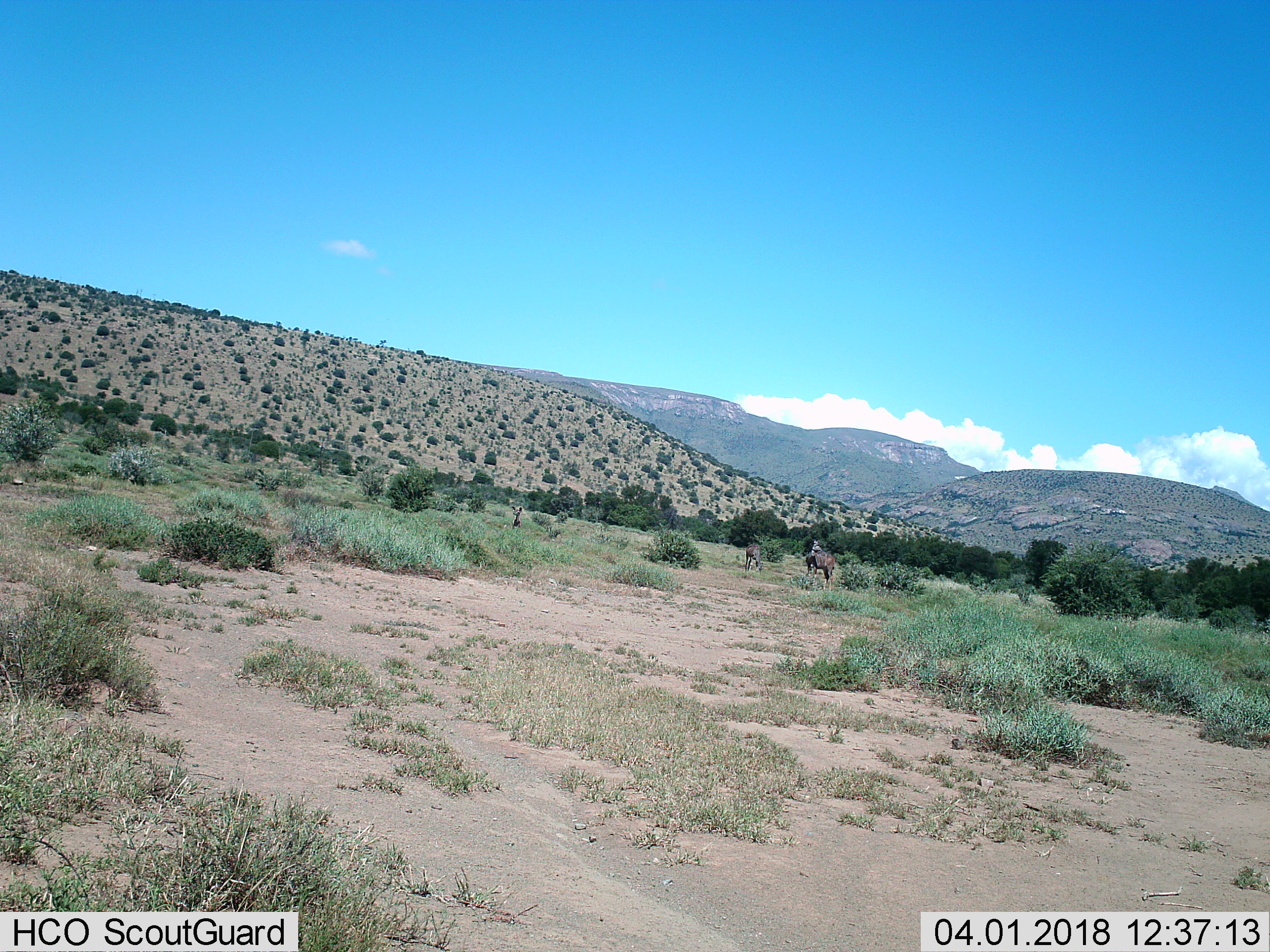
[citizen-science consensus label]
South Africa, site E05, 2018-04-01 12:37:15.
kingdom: Animalia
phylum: Chordata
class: Mammalia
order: Artiodactyla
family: Bovidae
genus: Tragelaphus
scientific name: Tragelaphus strepsiceros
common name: greater kudu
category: kudu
Kudu (greater kudu) (Tragelaphus strepsiceros), count 3. Behavior (volunteer vote fractions): standing 100%, resting 0%, moving 17%, interacting 0%. Young present (vote fraction): 17%. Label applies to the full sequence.